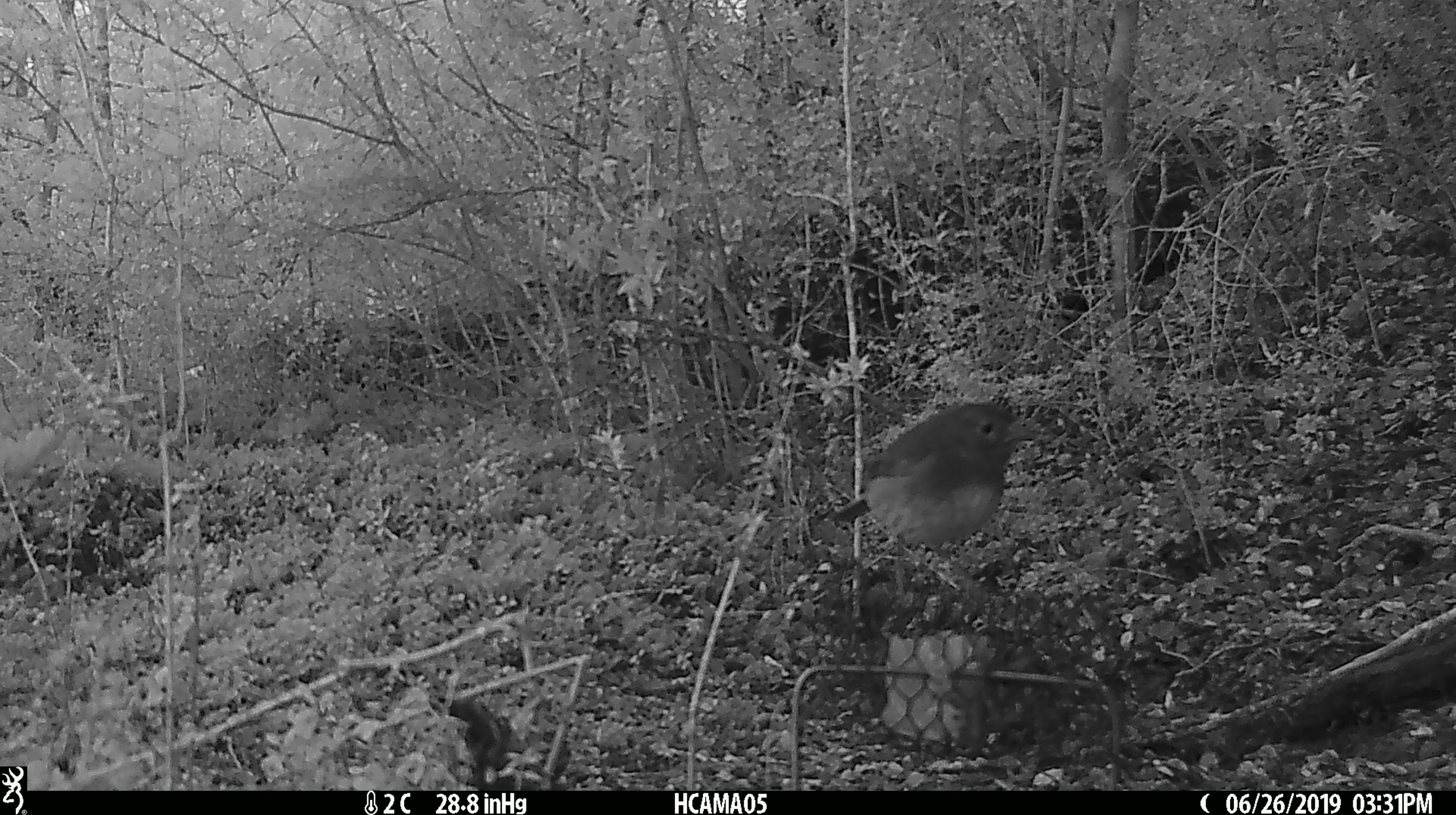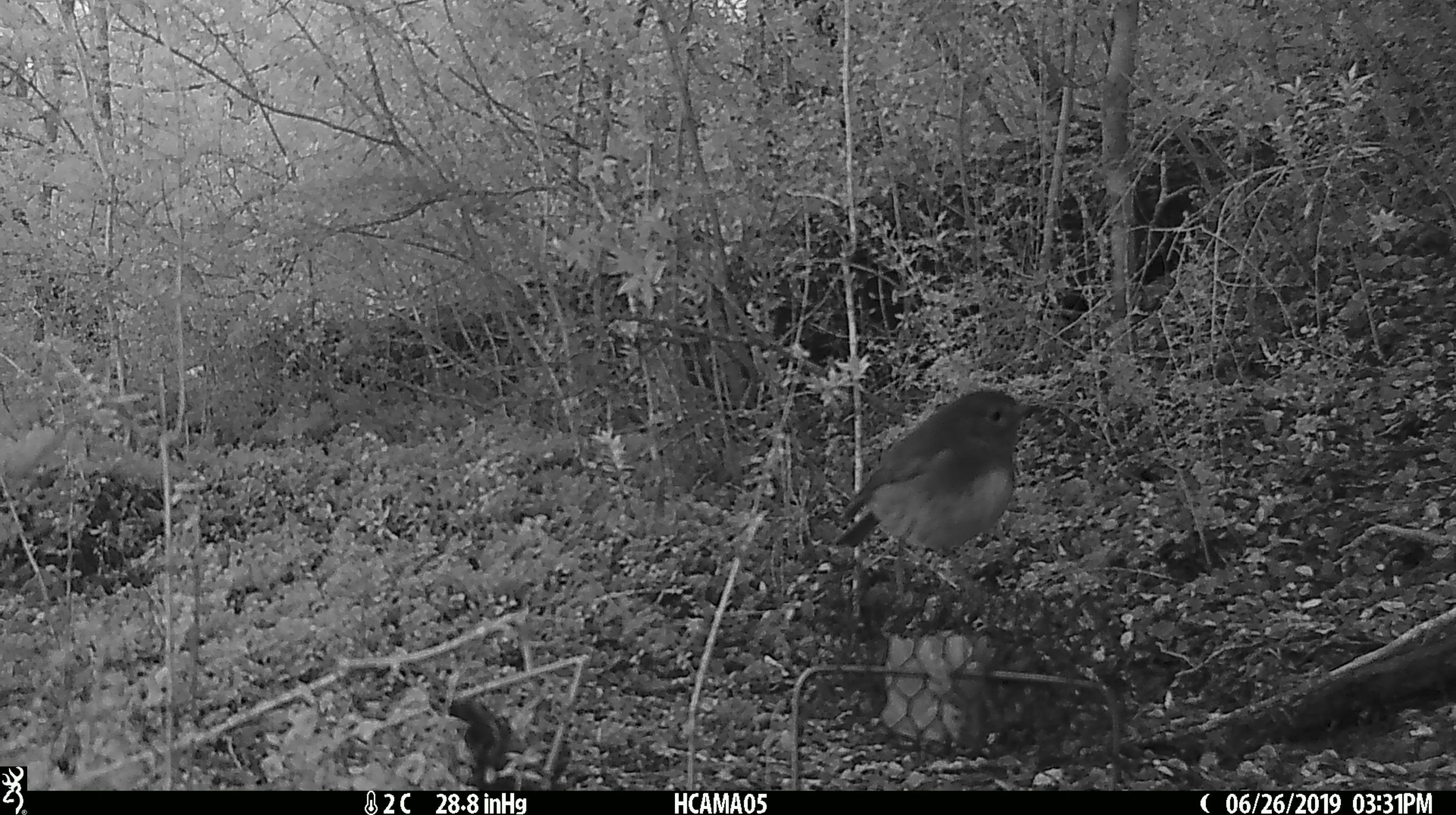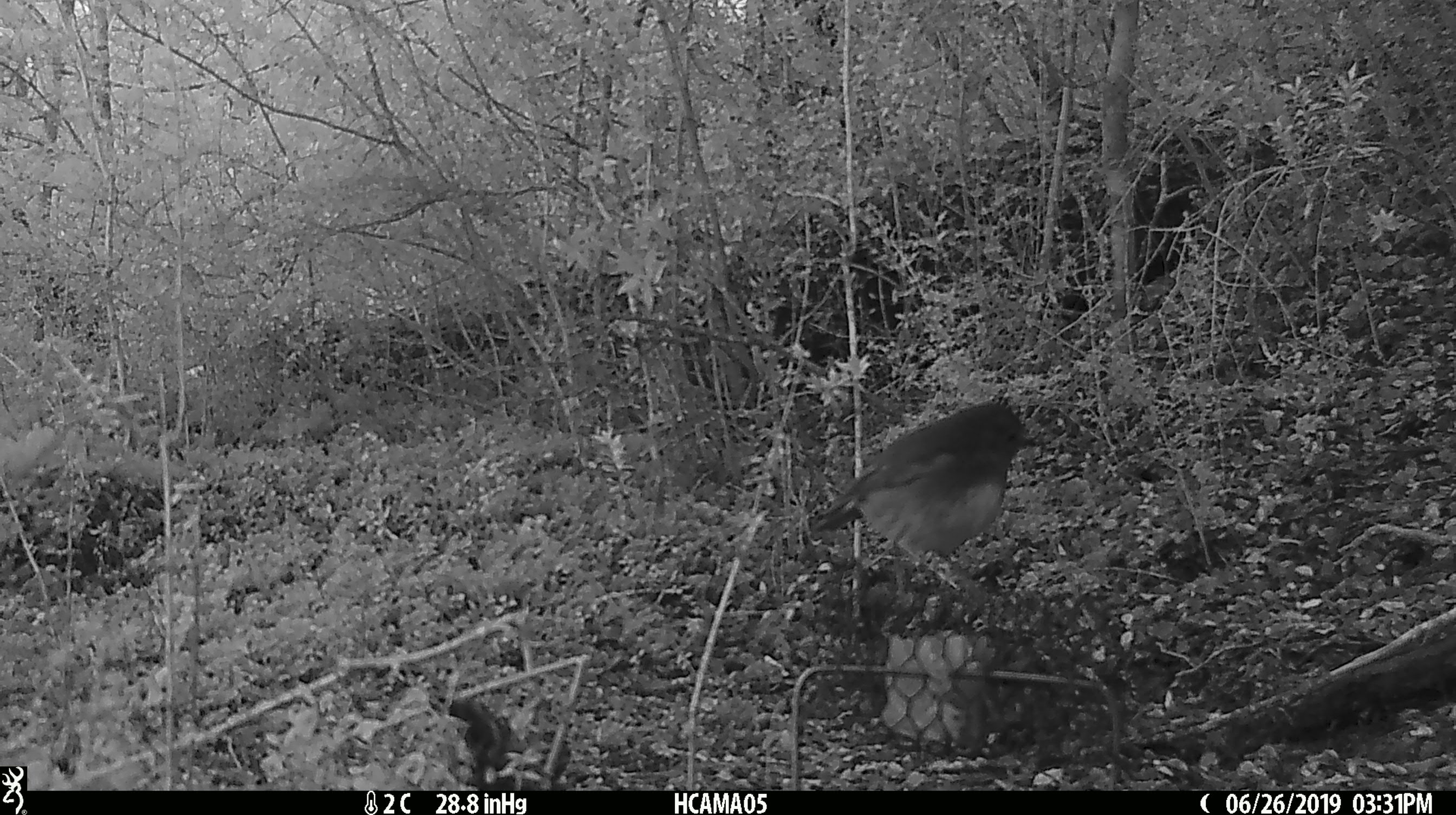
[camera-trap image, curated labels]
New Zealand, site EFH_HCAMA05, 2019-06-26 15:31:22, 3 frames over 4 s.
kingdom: Animalia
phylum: Chordata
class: Aves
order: Passeriformes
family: Petroicidae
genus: Petroica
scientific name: Petroica australis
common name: new zealand robin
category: robin